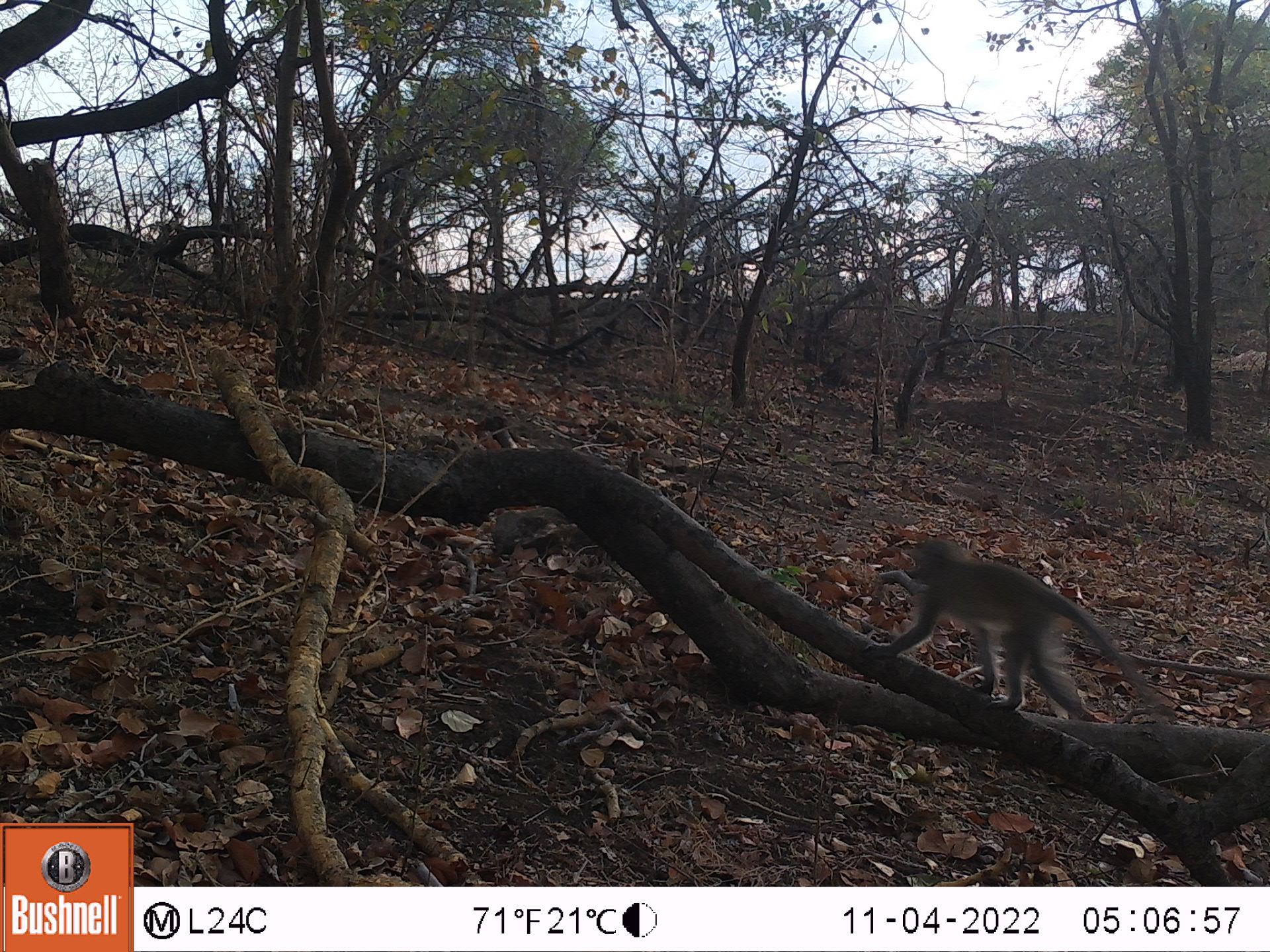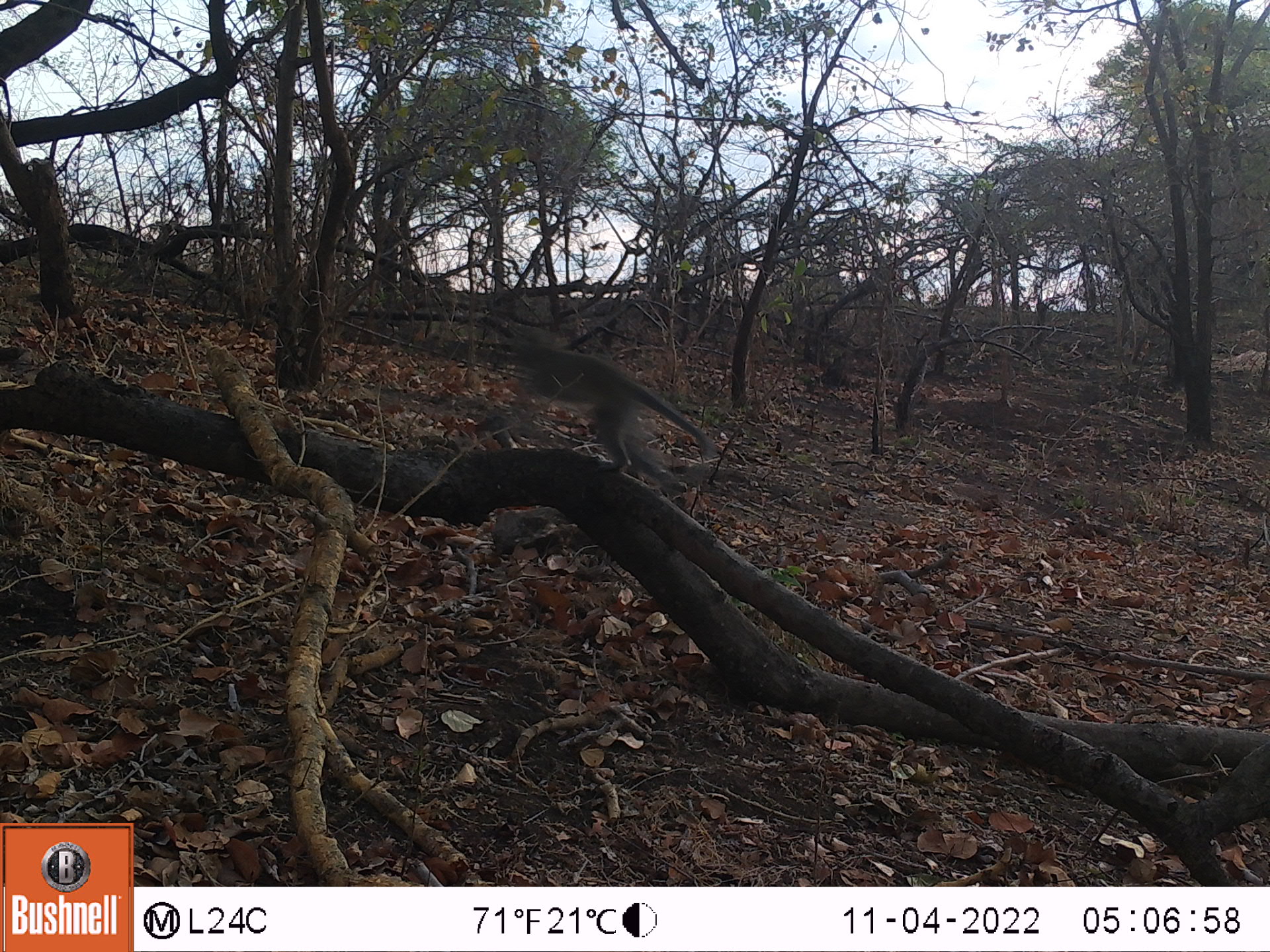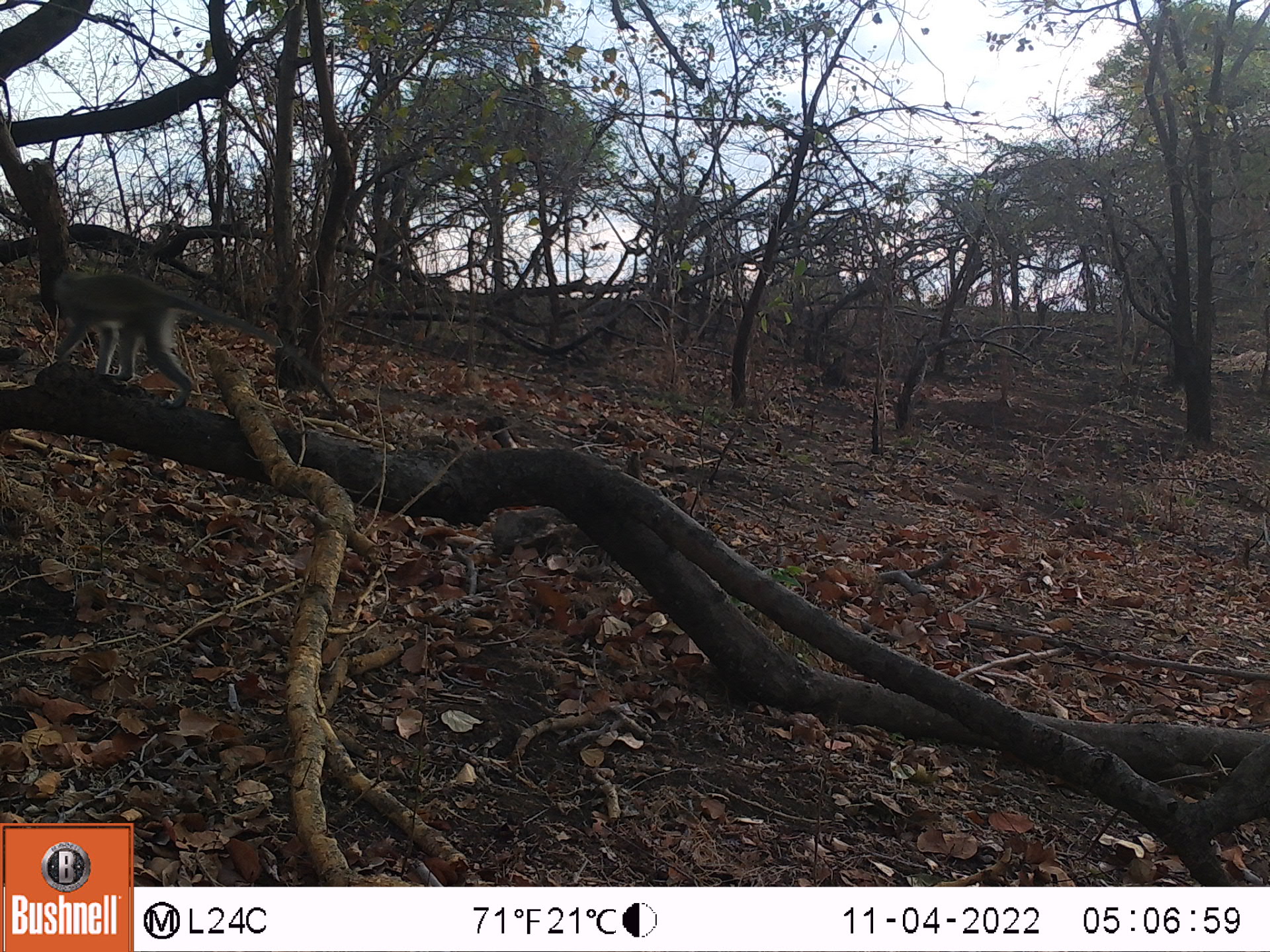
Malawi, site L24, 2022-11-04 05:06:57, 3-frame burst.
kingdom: Animalia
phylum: Chordata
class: Mammalia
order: Primates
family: Cercopithecidae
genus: Chlorocebus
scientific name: Chlorocebus pygerythrus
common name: vervet monkey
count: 1